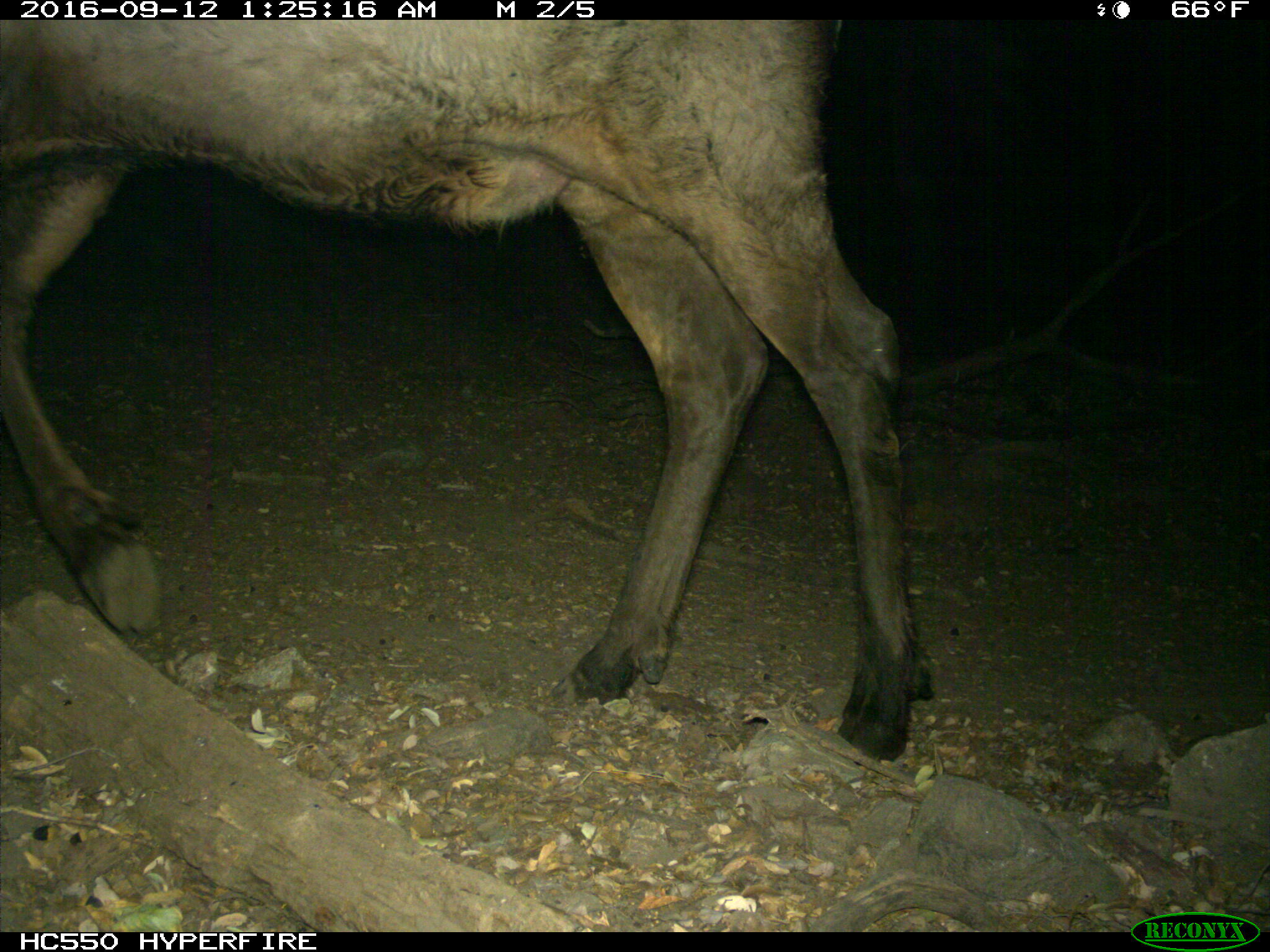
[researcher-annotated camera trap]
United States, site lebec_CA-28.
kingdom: Animalia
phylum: Chordata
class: Mammalia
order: Artiodactyla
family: Cervidae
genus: Cervus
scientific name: Cervus canadensis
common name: elk